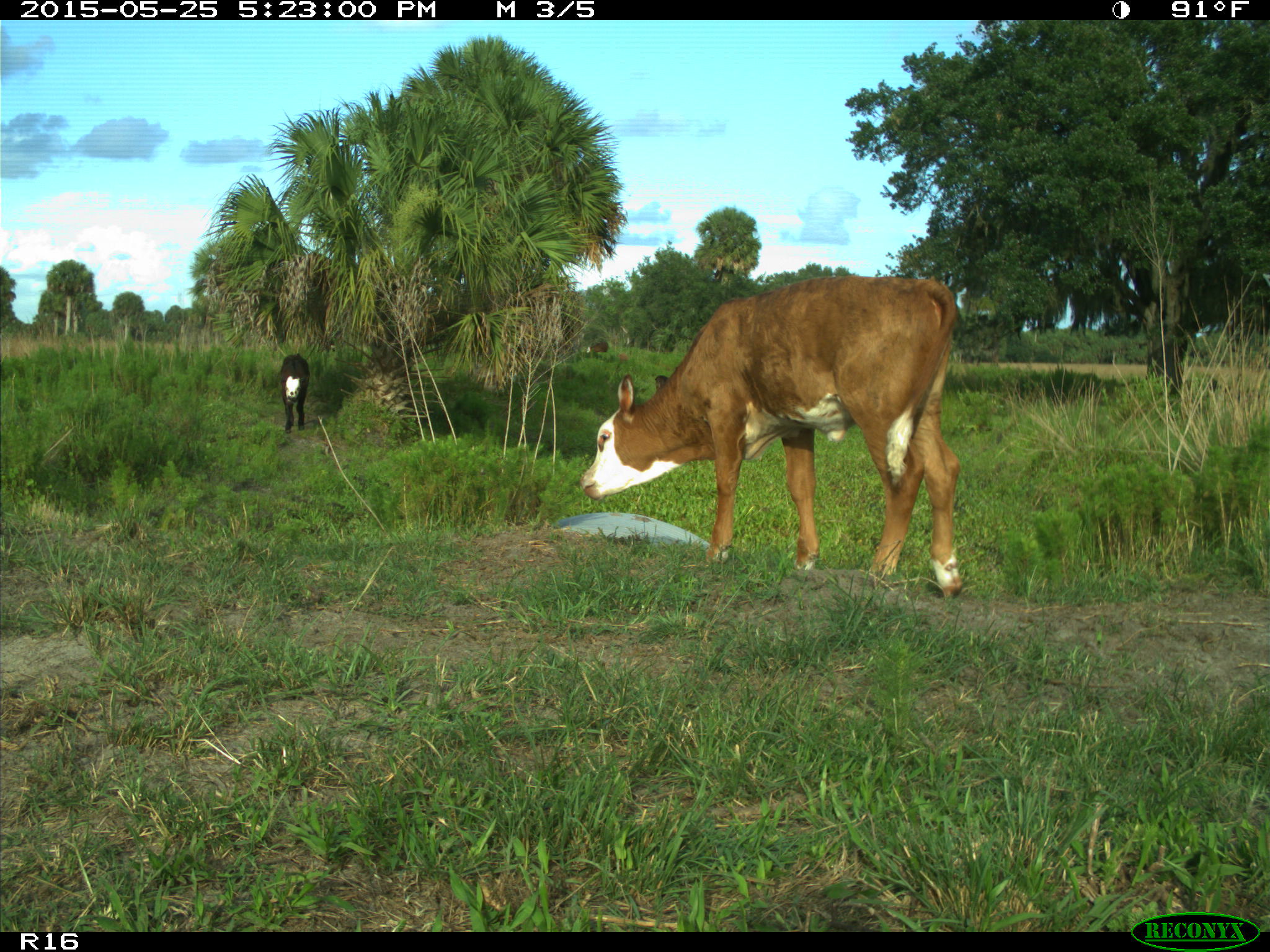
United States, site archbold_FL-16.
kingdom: Animalia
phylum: Chordata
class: Mammalia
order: Artiodactyla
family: Bovidae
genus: Bos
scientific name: Bos taurus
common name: domestic cow